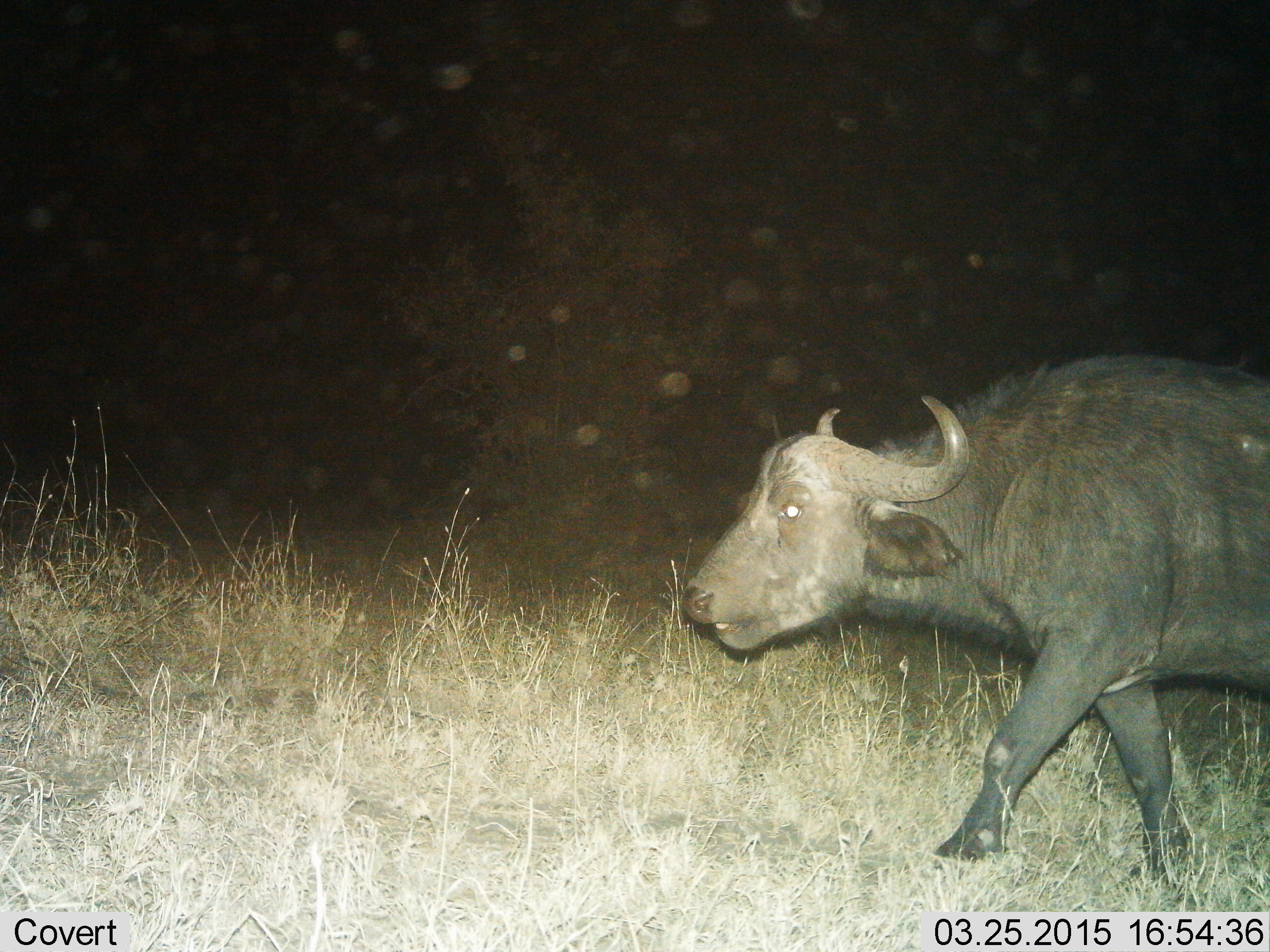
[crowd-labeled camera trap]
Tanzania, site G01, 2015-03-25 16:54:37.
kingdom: Animalia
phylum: Chordata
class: Mammalia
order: Artiodactyla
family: Bovidae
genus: Syncerus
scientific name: Syncerus caffer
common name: cape buffalo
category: buffalo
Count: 1.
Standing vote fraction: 30%.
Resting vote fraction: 0%.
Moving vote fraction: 80%.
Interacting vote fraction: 0%.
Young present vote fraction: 0%.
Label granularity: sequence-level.